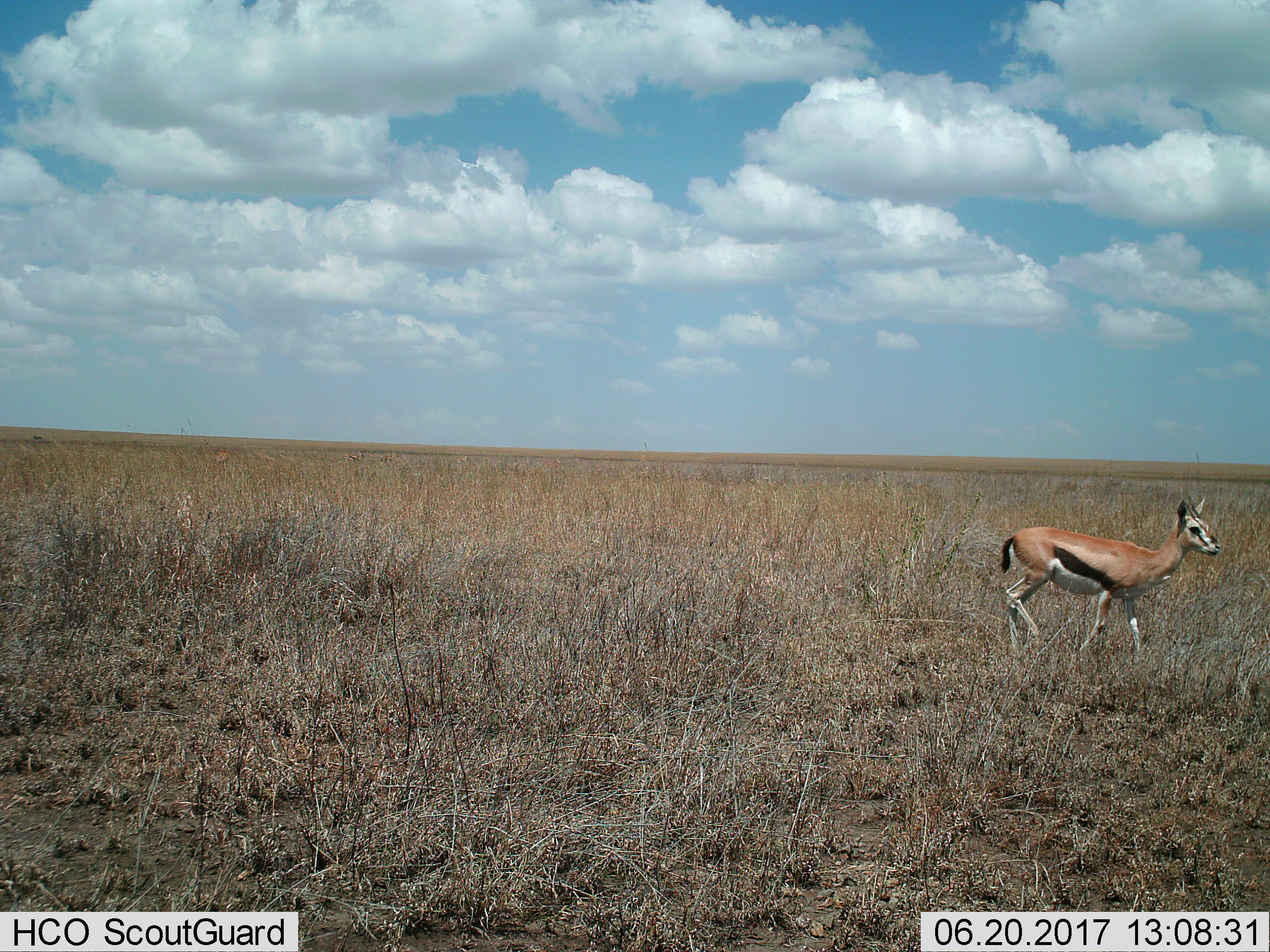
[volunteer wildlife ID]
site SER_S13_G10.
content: unidentified animal